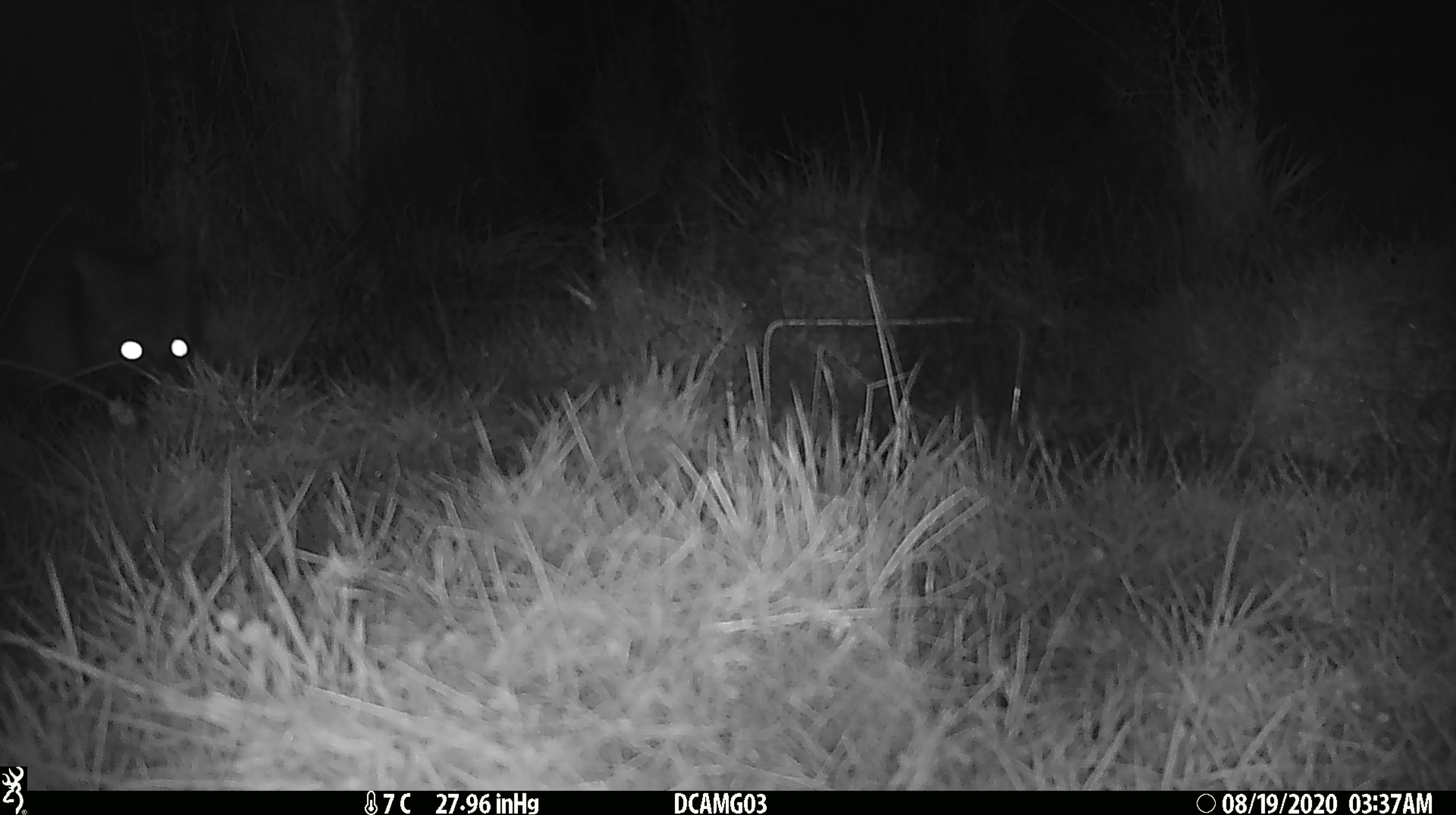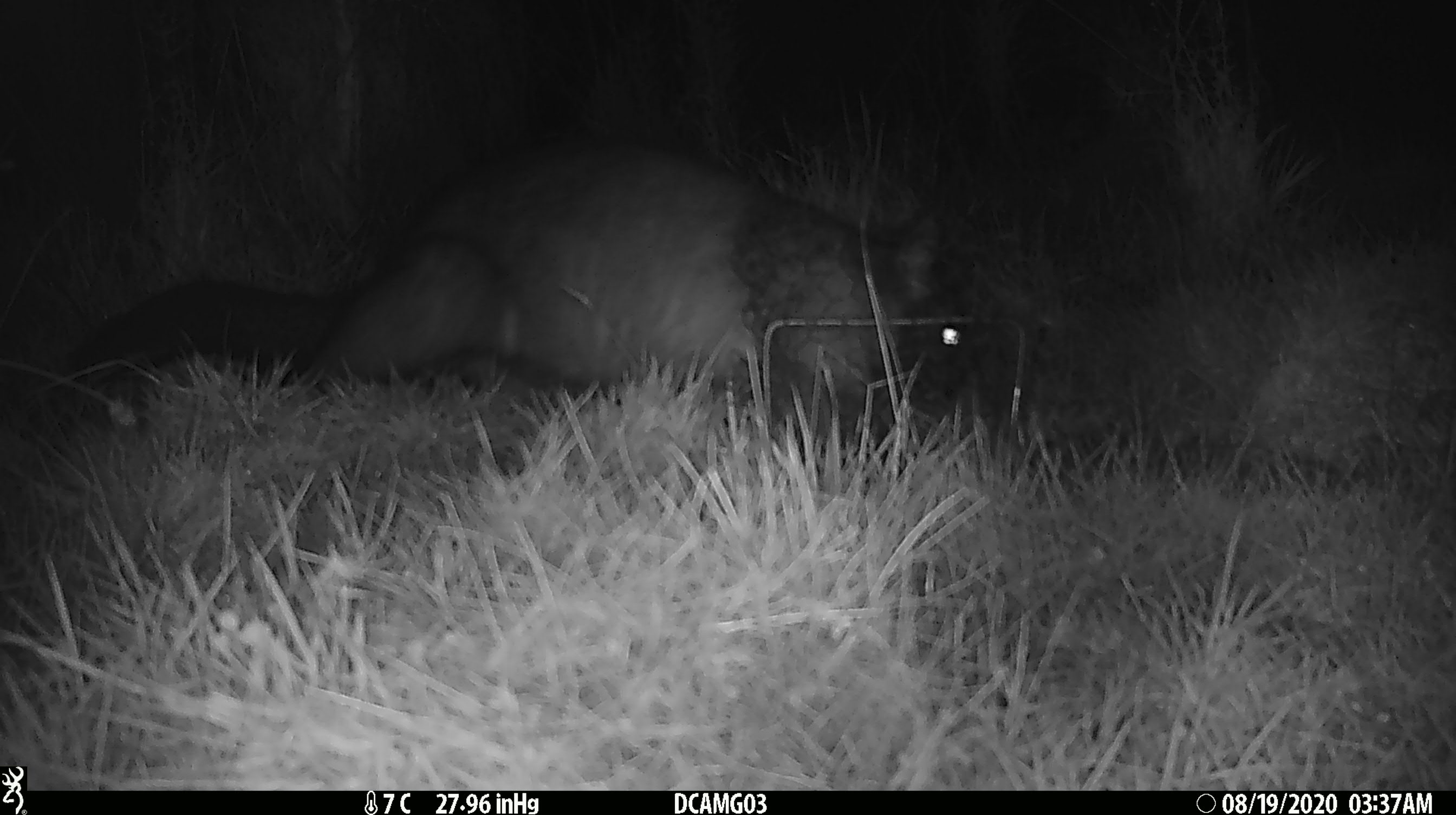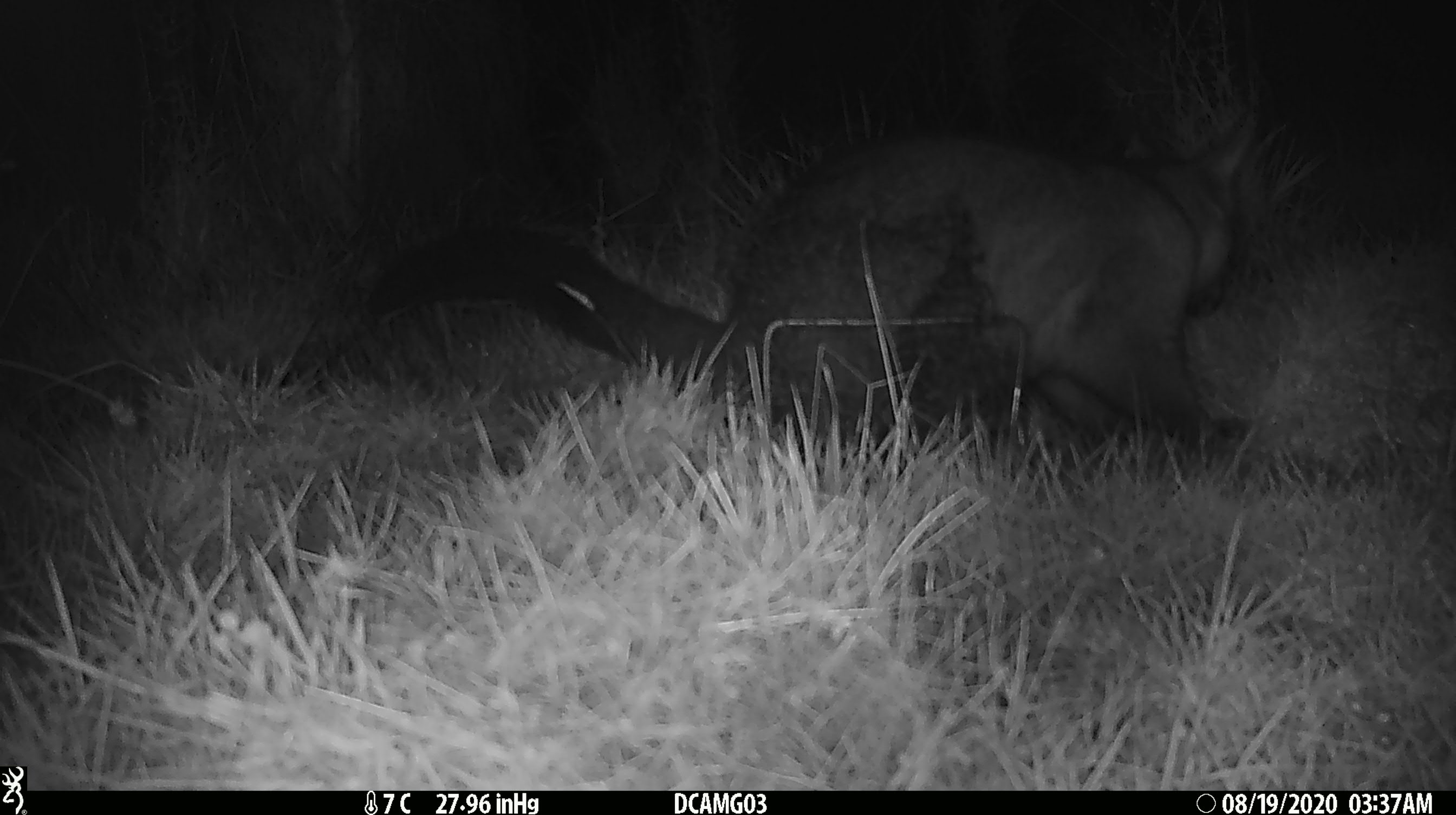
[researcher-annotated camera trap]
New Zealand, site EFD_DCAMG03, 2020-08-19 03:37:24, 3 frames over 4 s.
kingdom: Animalia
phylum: Chordata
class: Mammalia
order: Diprotodontia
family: Phalangeridae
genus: Trichosurus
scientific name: Trichosurus vulpecula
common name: common brushtail possum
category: possum